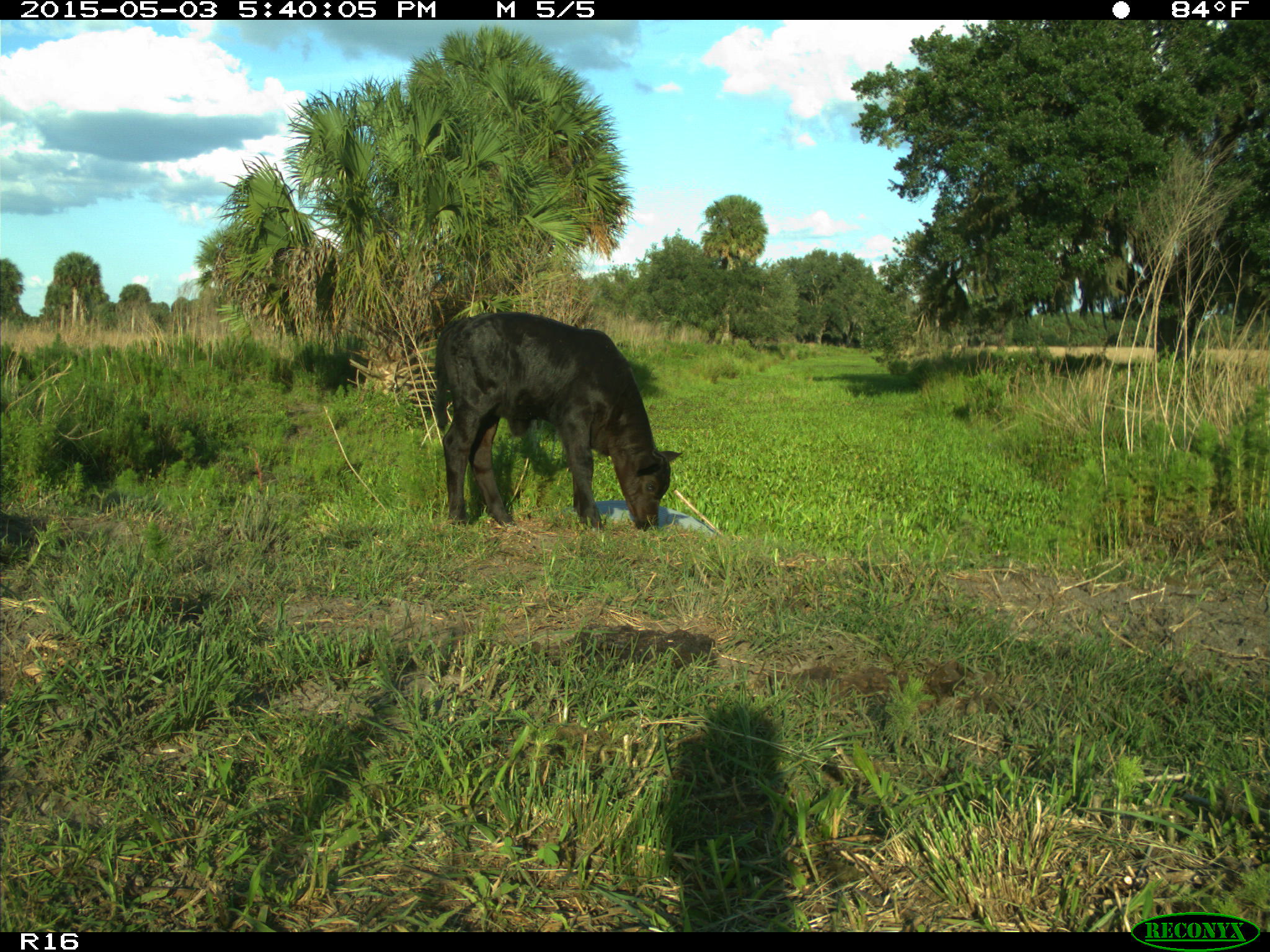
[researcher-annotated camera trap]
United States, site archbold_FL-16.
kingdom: Animalia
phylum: Chordata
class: Mammalia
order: Artiodactyla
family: Bovidae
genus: Bos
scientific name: Bos taurus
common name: domestic cow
Bos taurus (domestic cow).